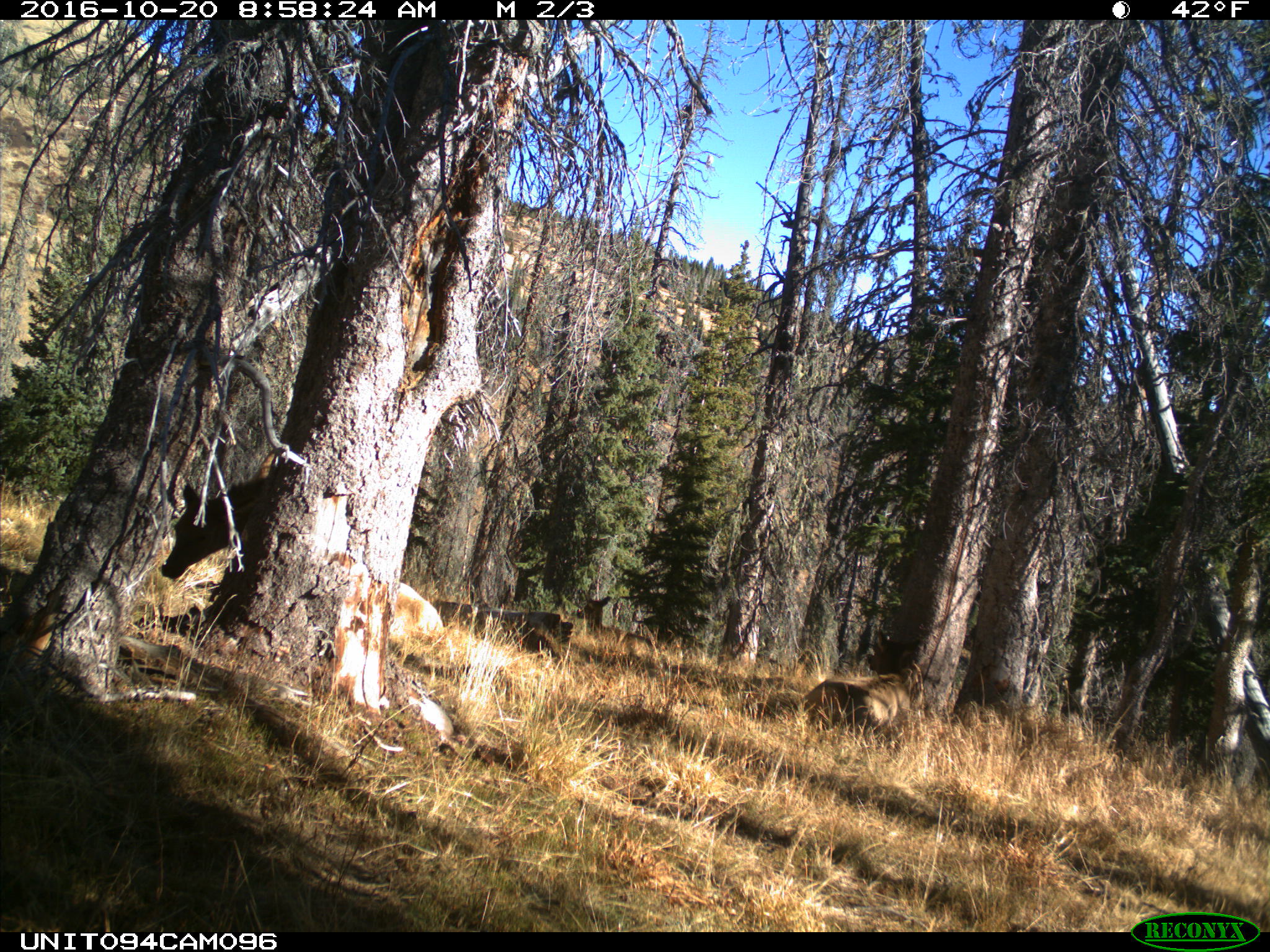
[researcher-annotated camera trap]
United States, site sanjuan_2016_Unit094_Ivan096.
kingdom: Animalia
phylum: Chordata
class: Mammalia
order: Artiodactyla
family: Cervidae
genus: Cervus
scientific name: Cervus elaphus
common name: red deer